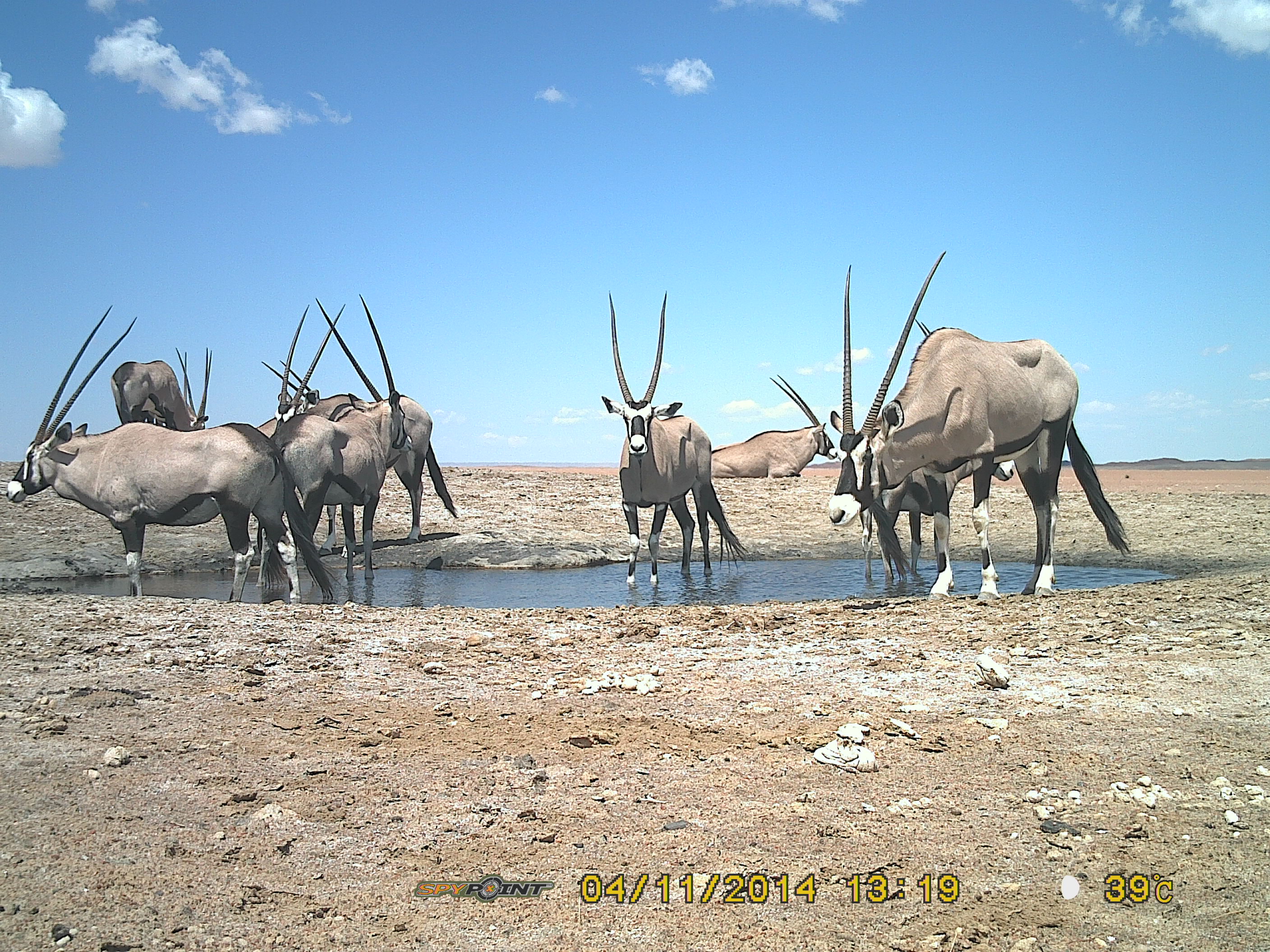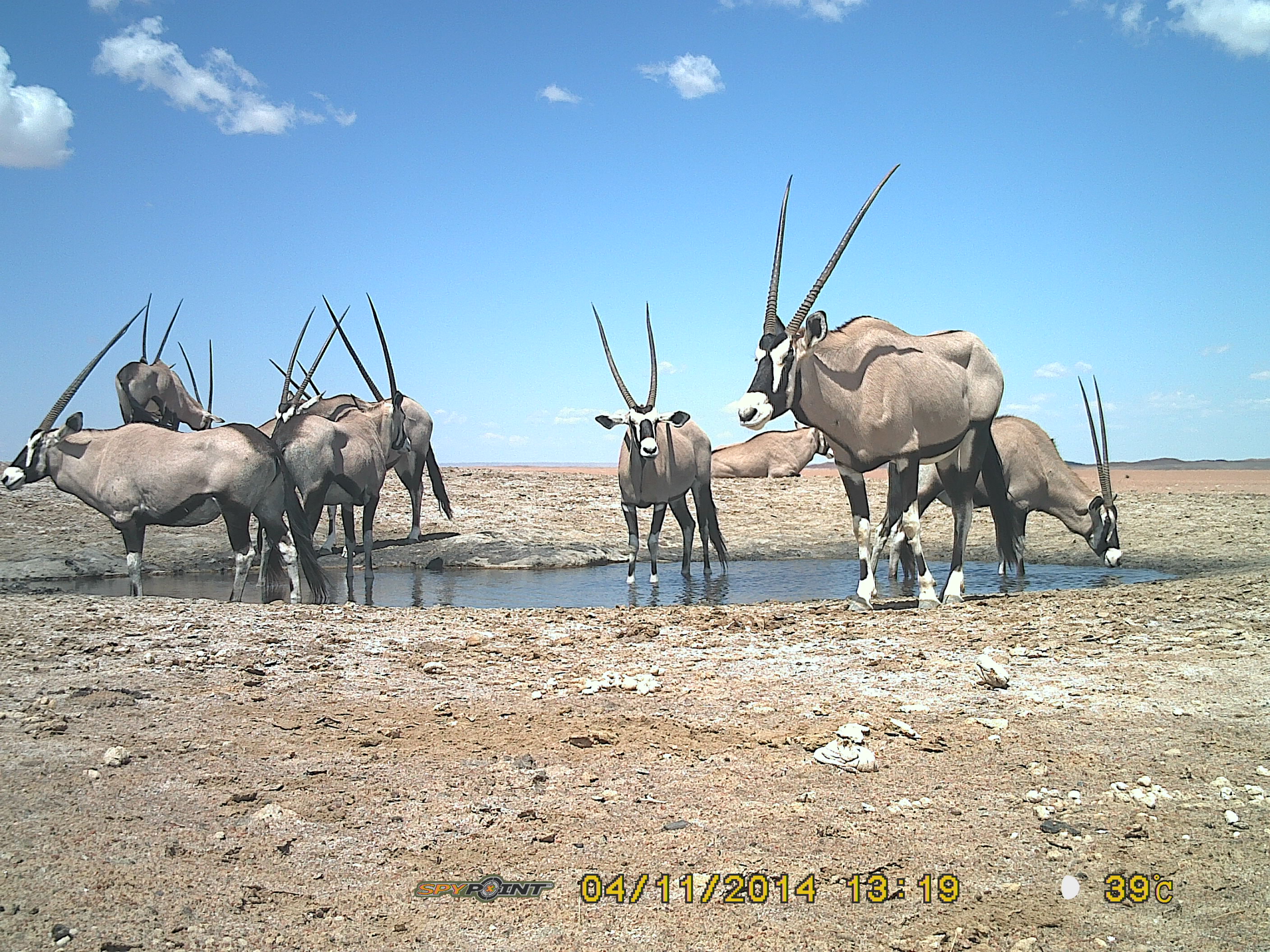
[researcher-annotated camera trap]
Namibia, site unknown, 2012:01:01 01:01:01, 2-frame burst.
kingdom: Animalia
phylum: Chordata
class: Mammalia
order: Artiodactyla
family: Bovidae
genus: Oryx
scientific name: Oryx gazella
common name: gemsbok